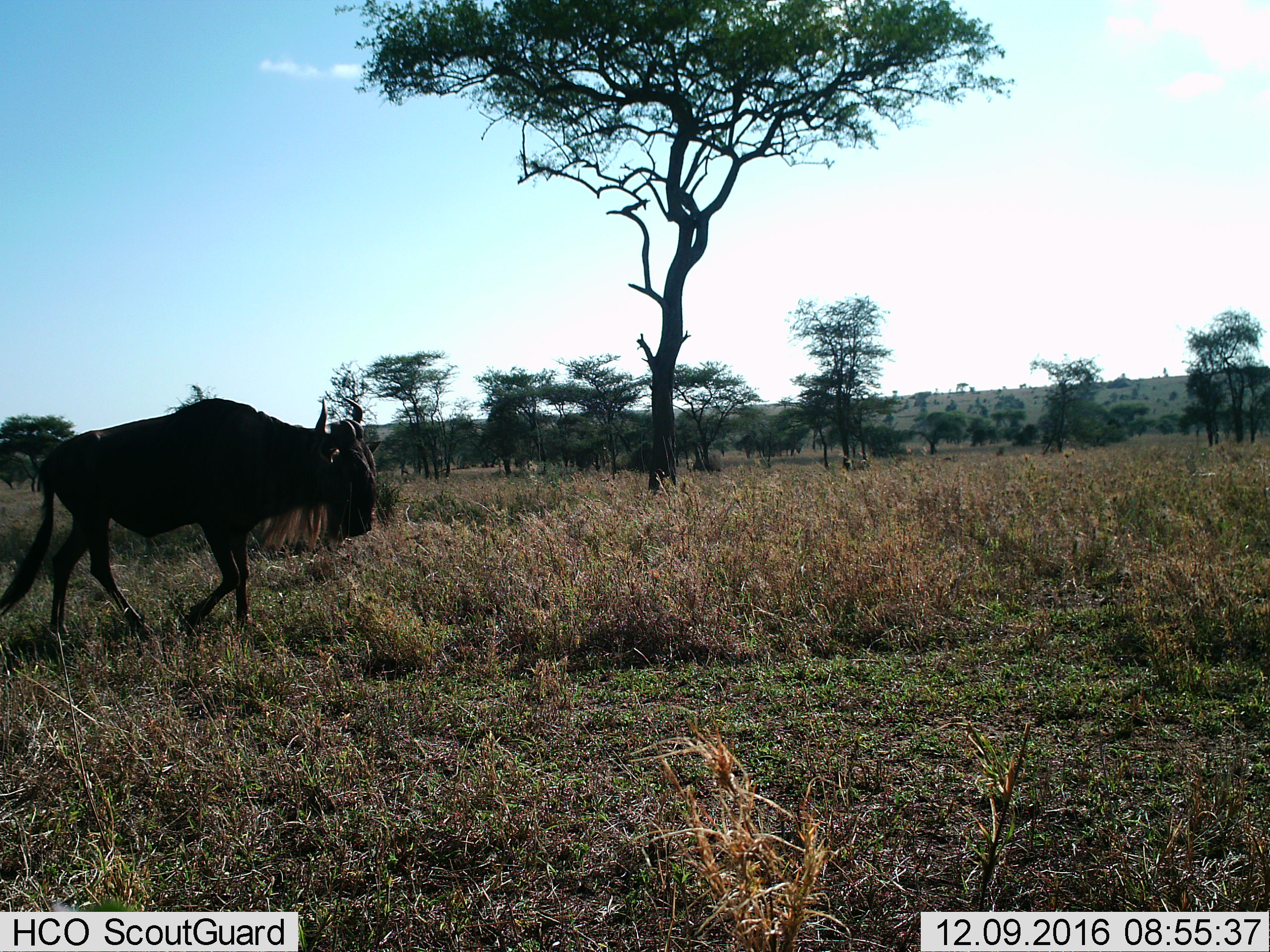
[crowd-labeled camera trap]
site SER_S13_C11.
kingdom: Animalia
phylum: Chordata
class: Mammalia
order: Artiodactyla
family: Bovidae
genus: Connochaetes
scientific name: Connochaetes taurinus taurinus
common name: blue wildebeest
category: wildebeestblue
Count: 1.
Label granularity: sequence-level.